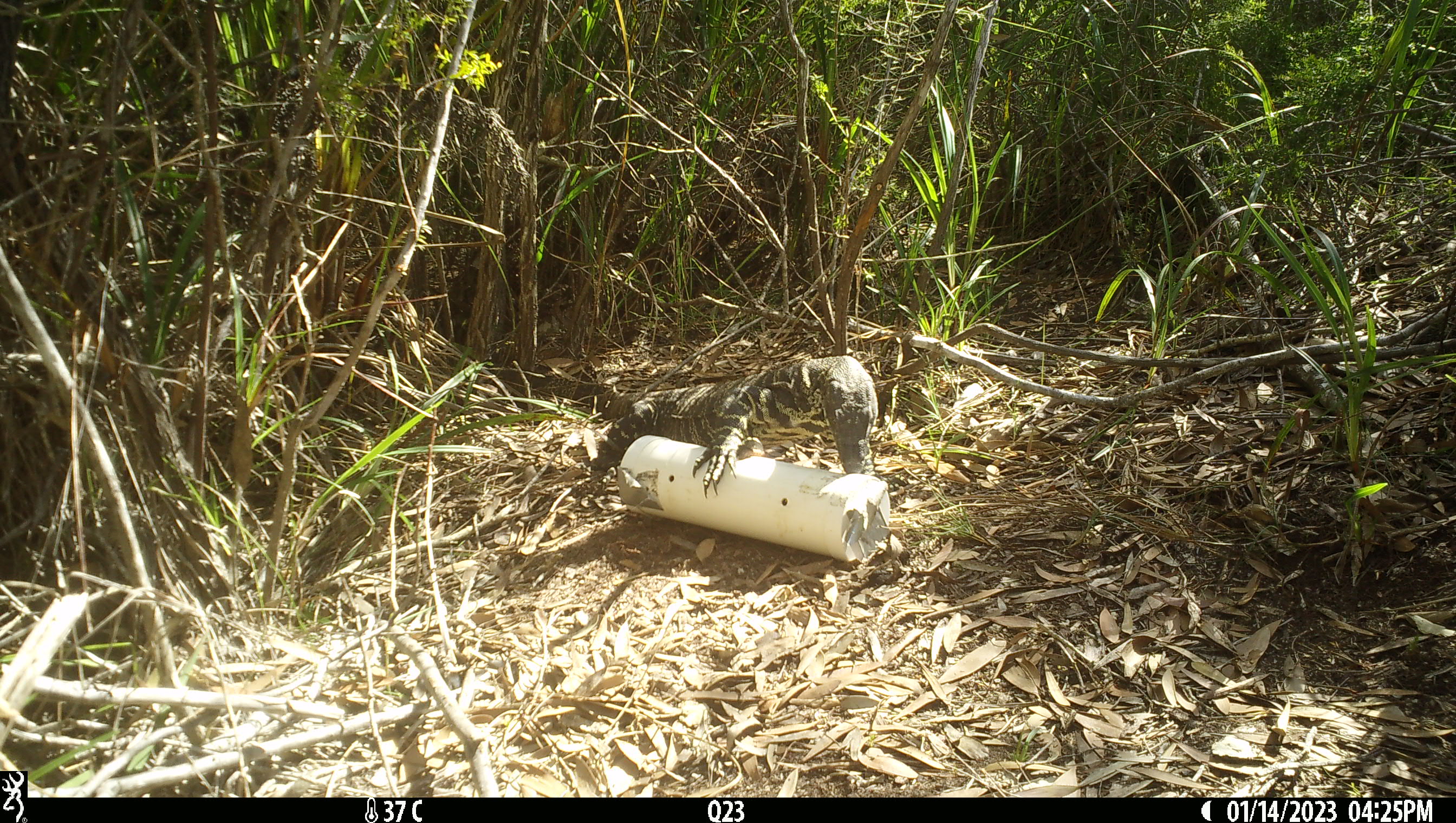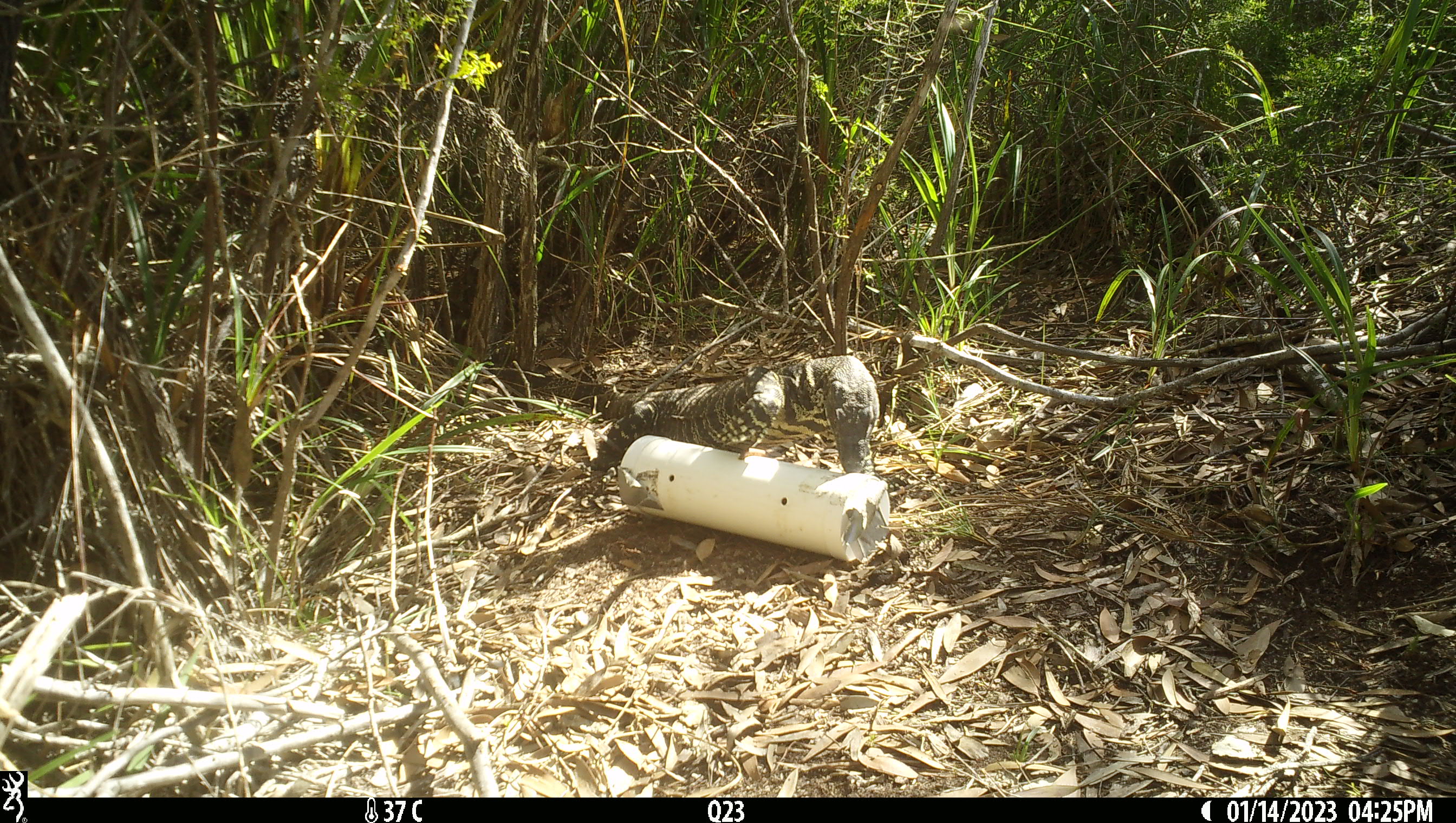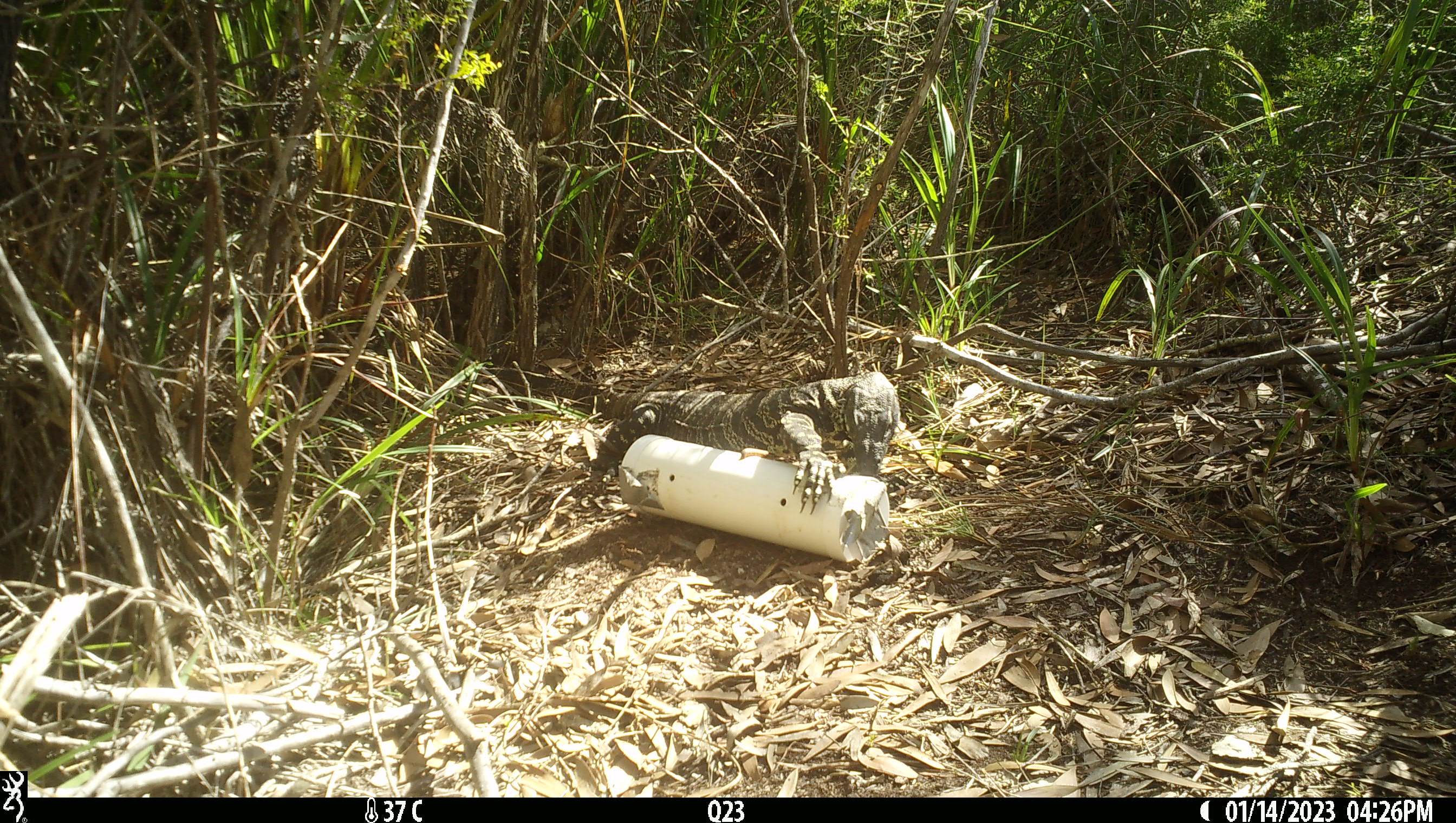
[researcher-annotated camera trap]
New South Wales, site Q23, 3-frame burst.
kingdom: Animalia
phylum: Chordata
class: Reptilia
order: Squamata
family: Varanidae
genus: Varanus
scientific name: Varanus varius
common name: lace monitor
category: goanna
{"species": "goanna (lace monitor) (Varanus varius)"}